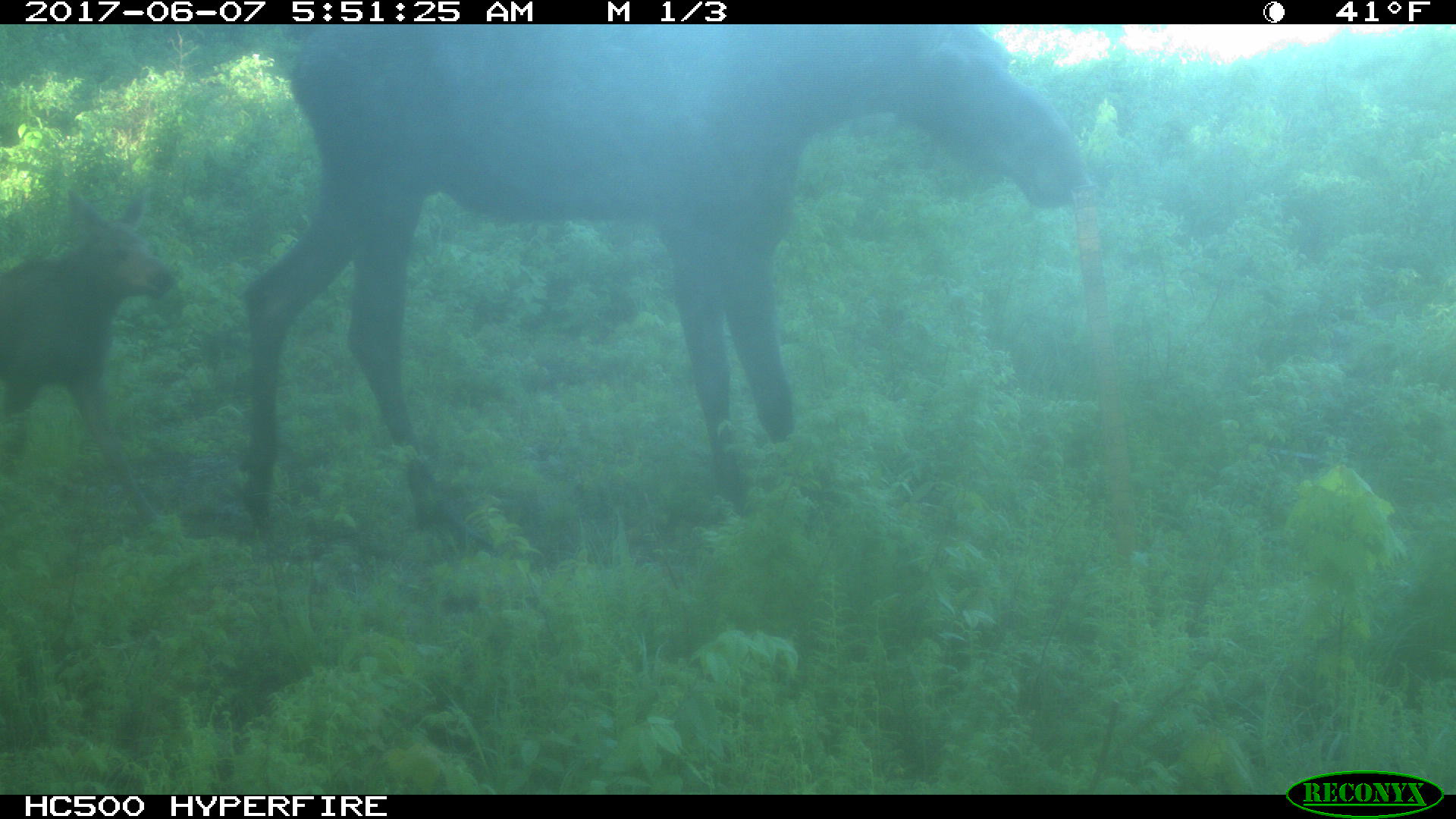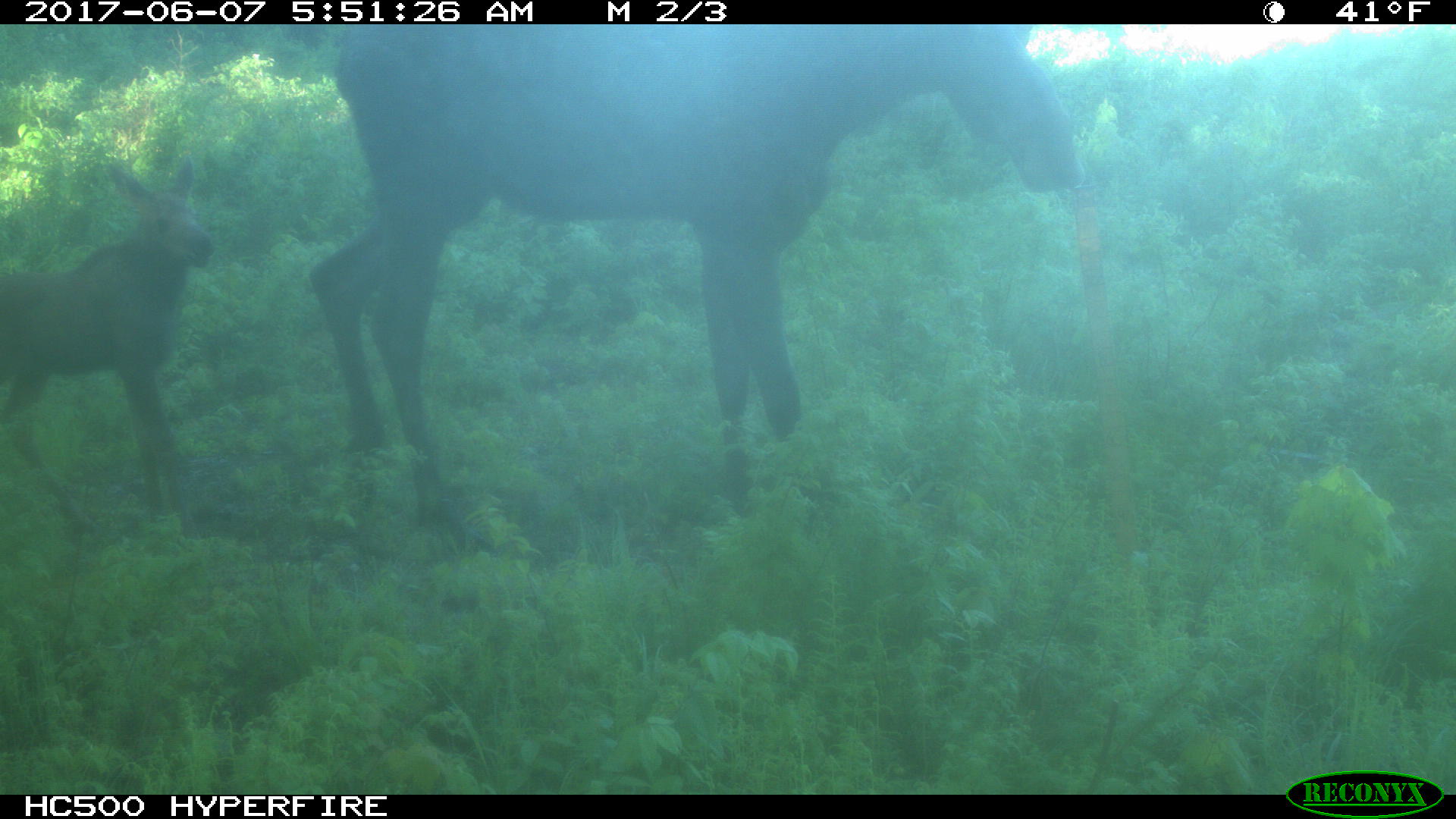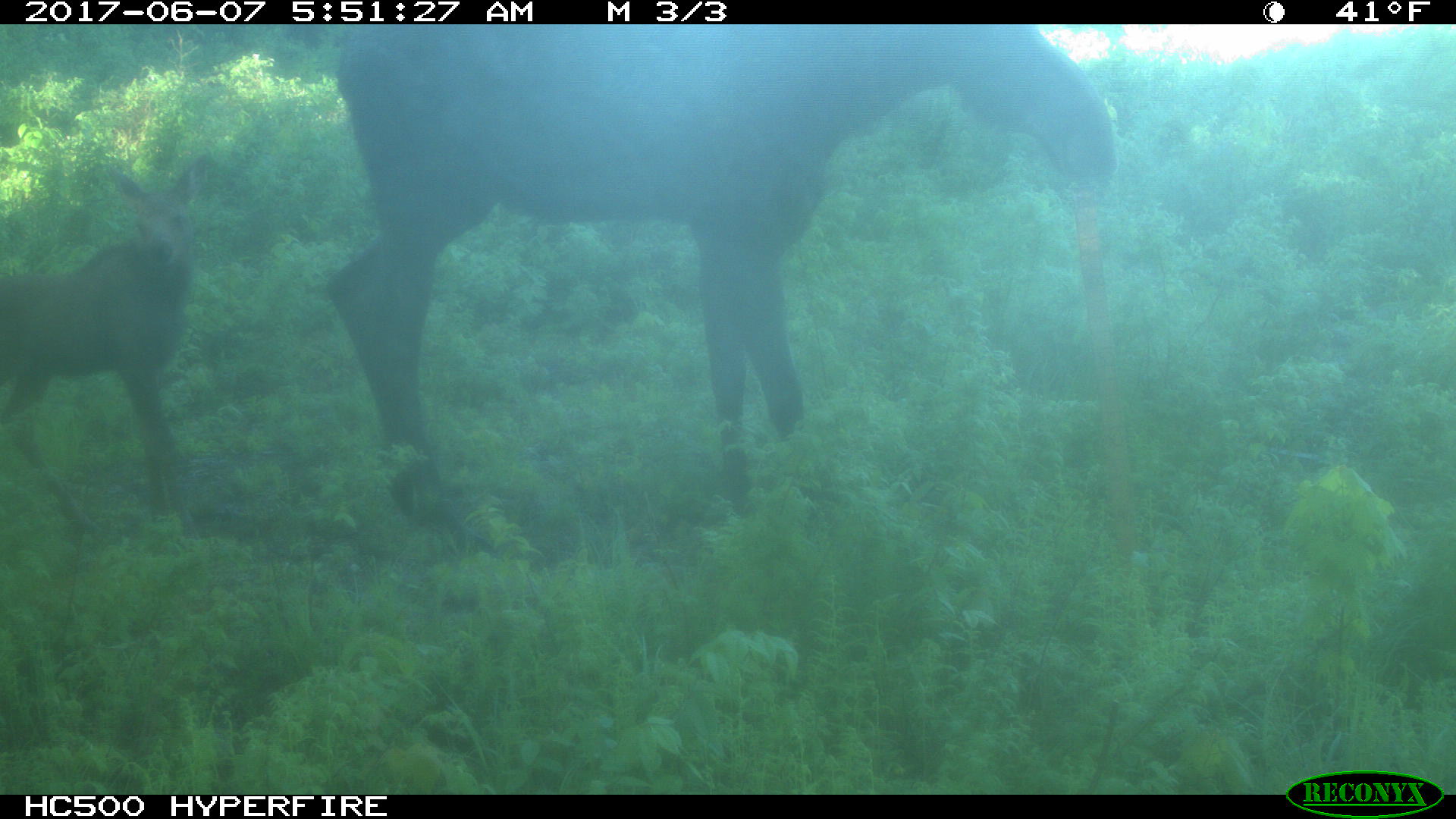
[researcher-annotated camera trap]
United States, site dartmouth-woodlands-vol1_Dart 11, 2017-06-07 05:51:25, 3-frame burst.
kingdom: Animalia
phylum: Chordata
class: Mammalia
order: Artiodactyla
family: Cervidae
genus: Alces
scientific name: Alces alces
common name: moose